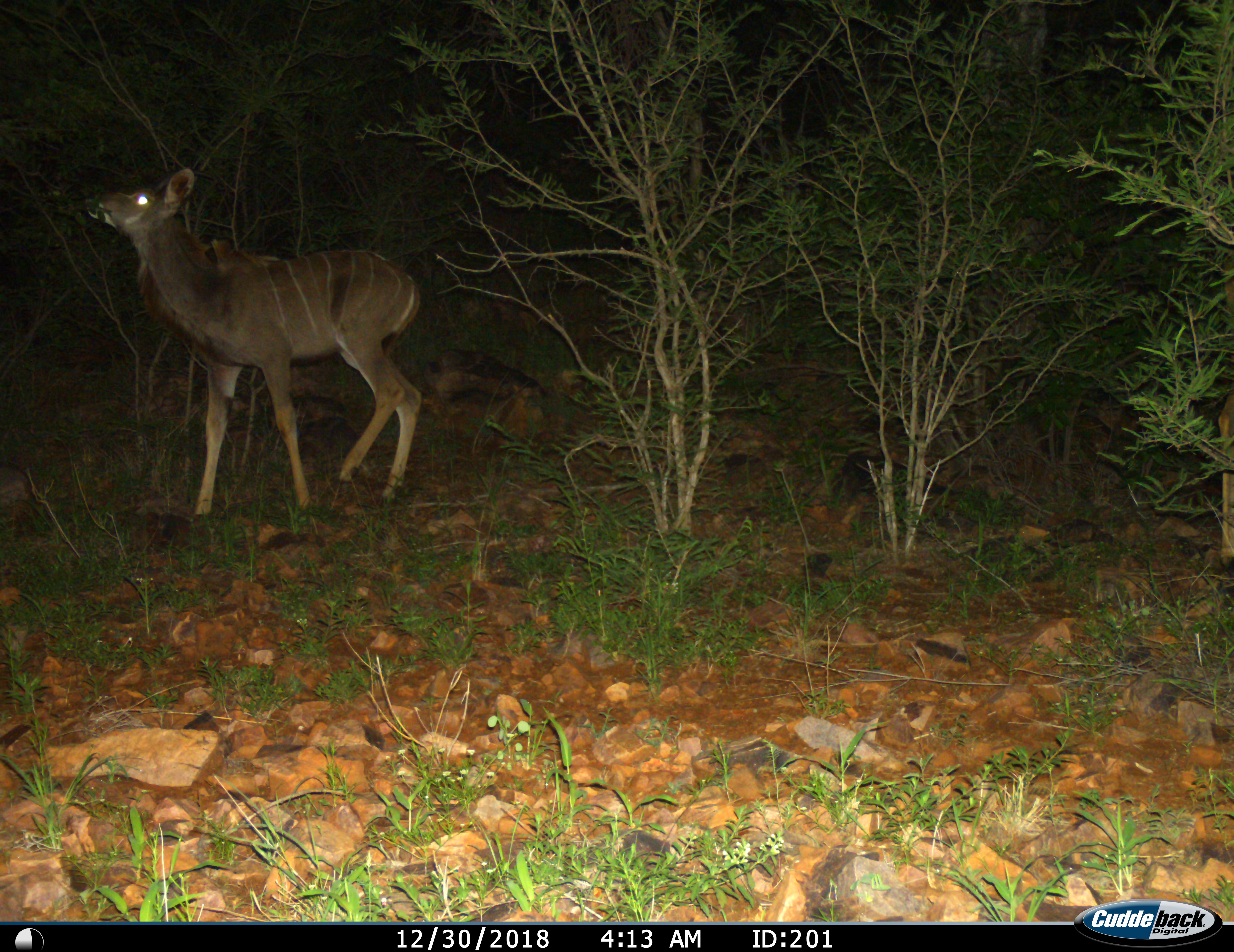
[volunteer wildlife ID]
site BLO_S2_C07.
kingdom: Animalia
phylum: Chordata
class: Mammalia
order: Artiodactyla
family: Bovidae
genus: Tragelaphus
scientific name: Tragelaphus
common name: kudu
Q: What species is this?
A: Kudu (Tragelaphus).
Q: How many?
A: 1.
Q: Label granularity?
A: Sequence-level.